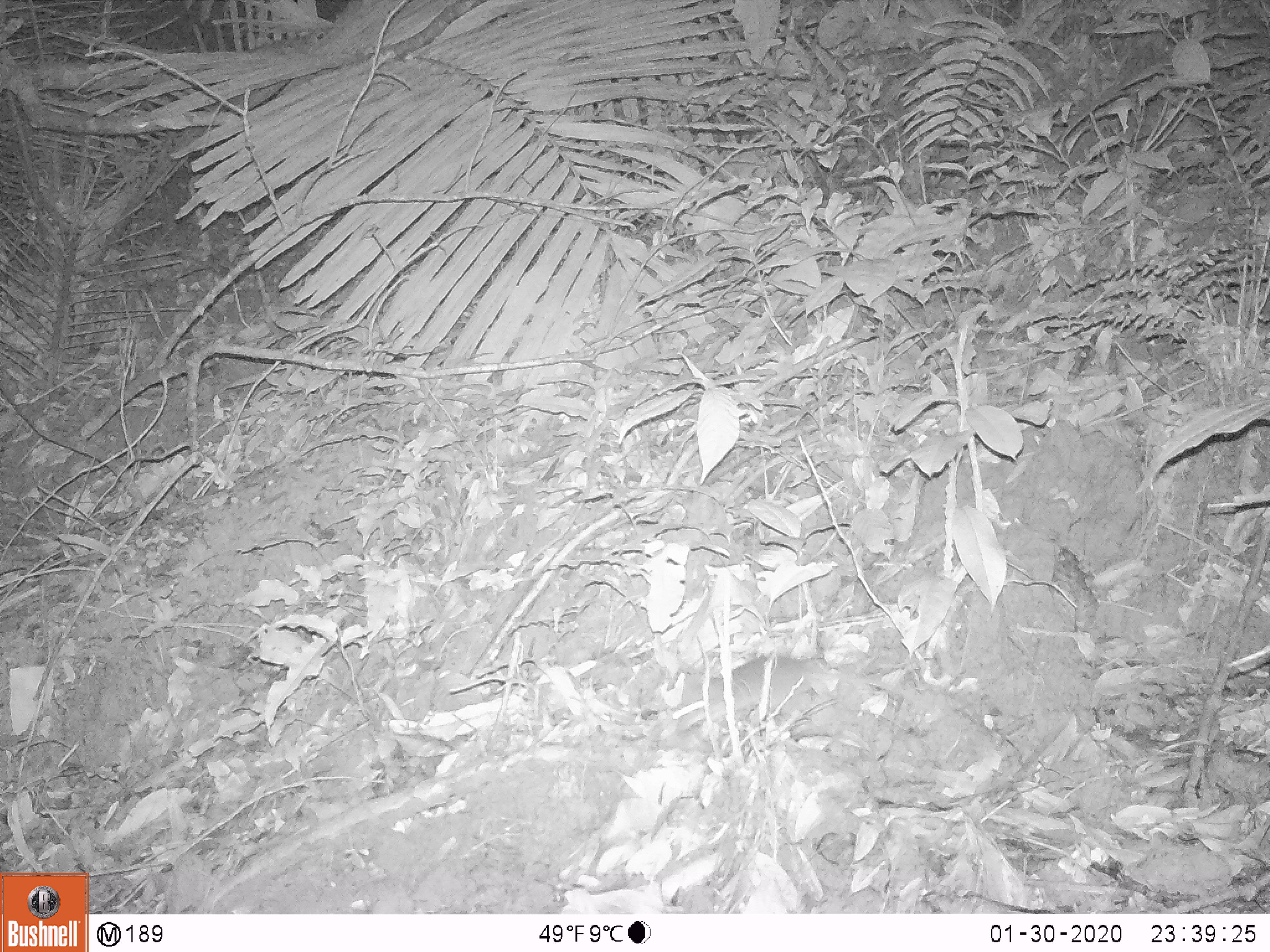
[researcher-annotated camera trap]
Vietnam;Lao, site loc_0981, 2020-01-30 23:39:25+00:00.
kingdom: Animalia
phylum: Chordata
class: Mammalia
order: Rodentia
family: Muridae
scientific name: Muridae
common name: old-world mice and rats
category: unidentified murid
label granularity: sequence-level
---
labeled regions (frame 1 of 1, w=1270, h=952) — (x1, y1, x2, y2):
unidentified murid: (665, 654, 933, 736)